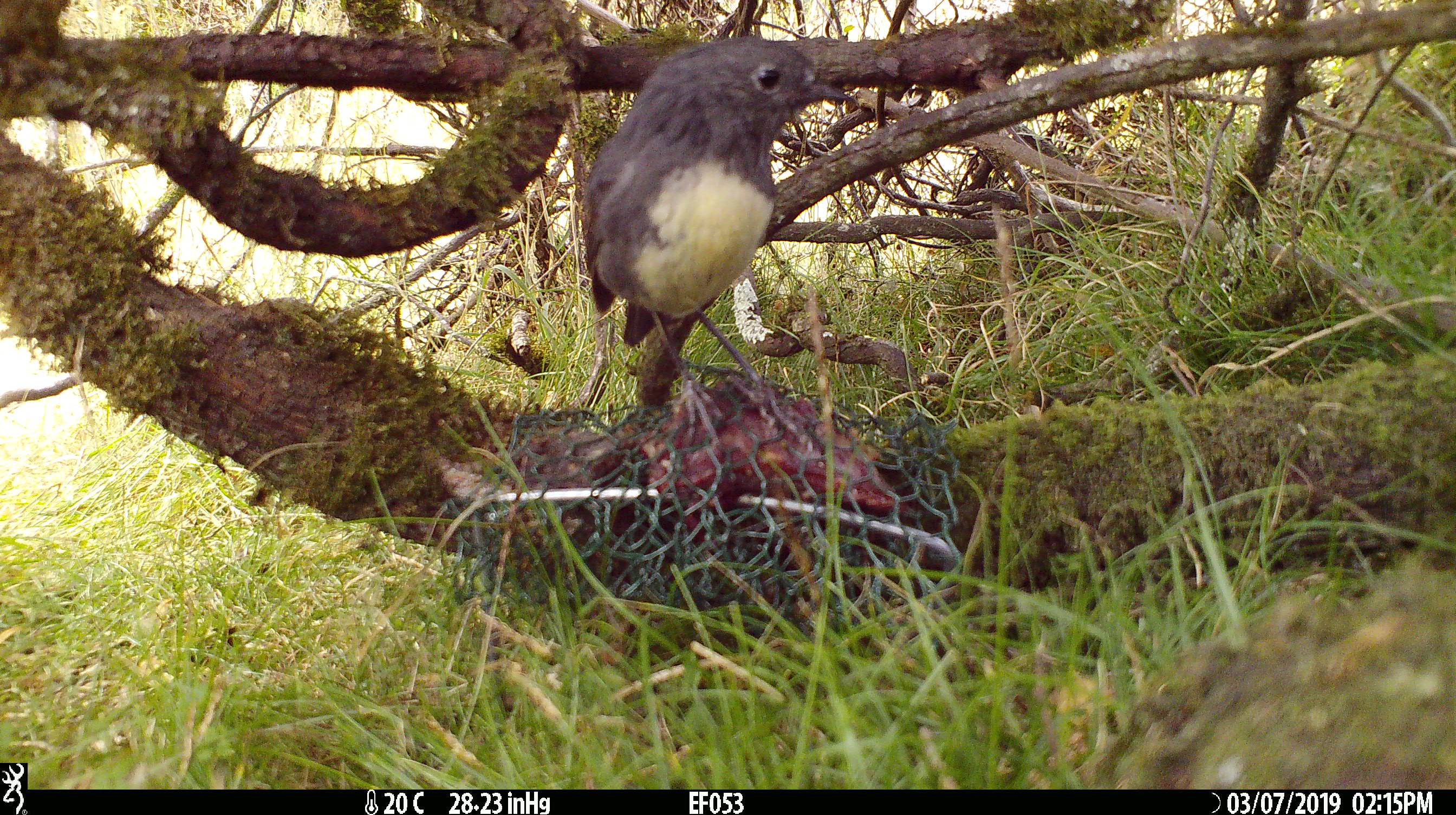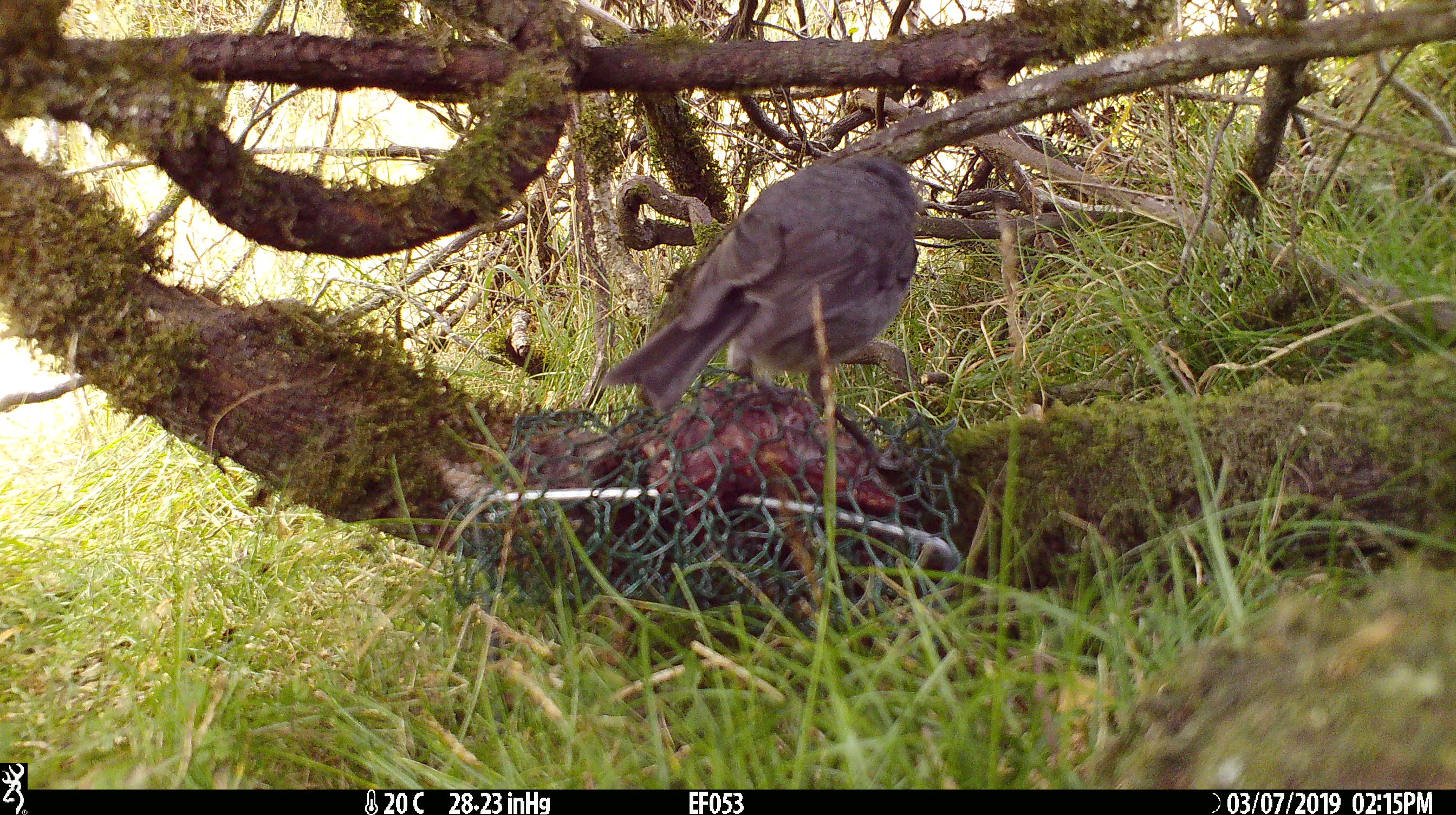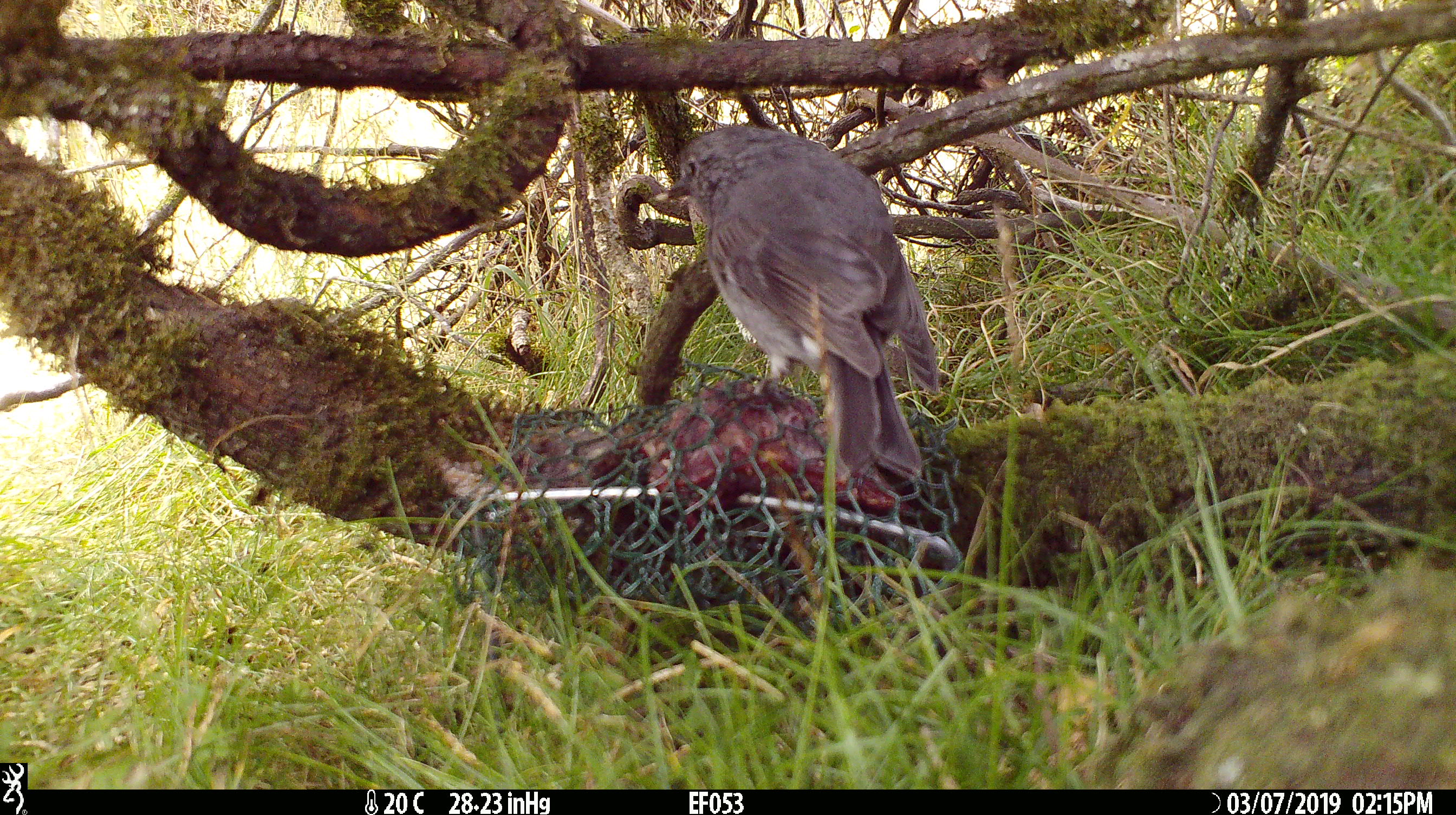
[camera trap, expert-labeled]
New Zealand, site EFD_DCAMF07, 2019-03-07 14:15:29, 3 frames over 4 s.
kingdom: Animalia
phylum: Chordata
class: Aves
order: Passeriformes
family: Petroicidae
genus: Petroica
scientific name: Petroica australis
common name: new zealand robin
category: robin